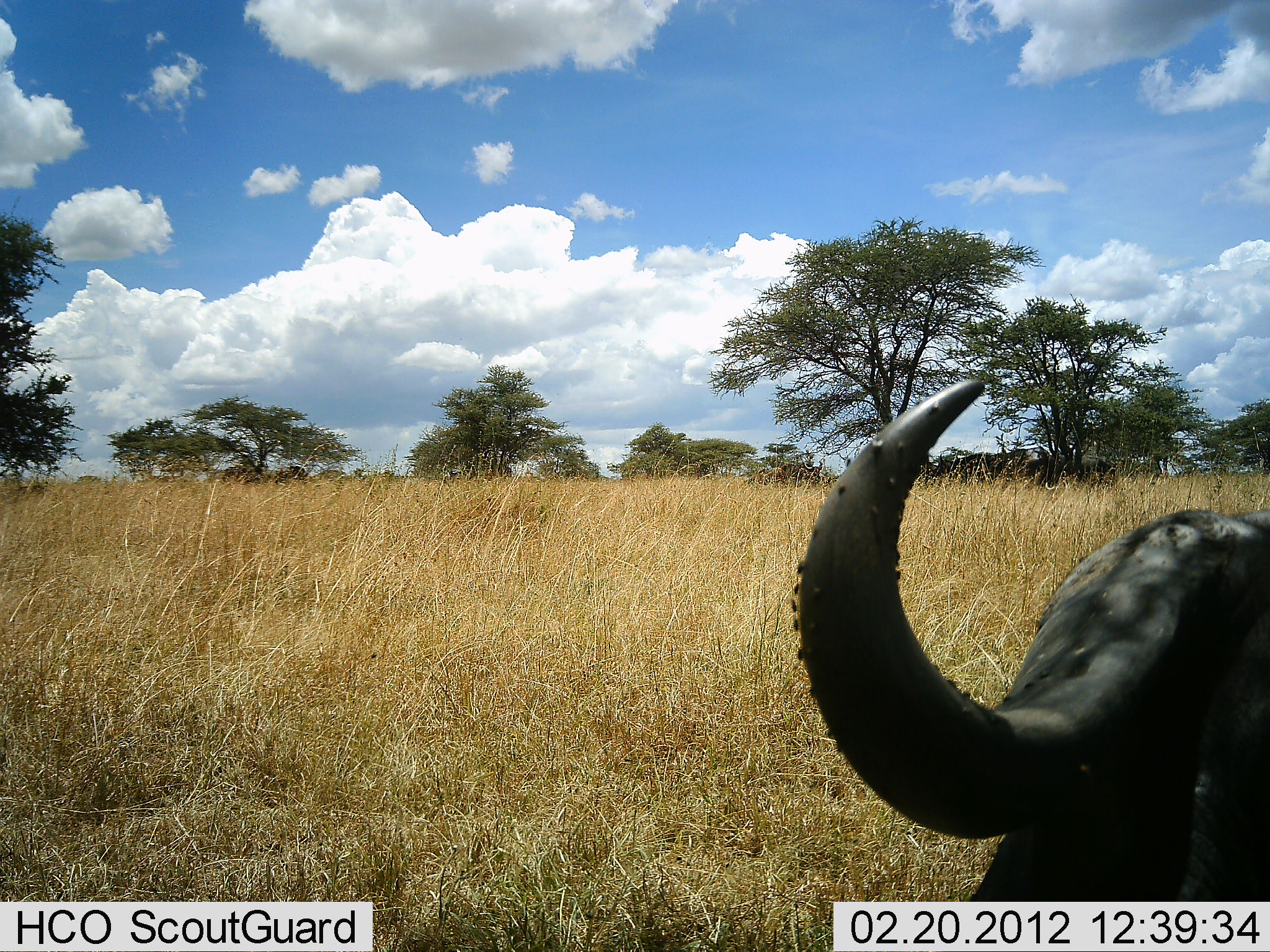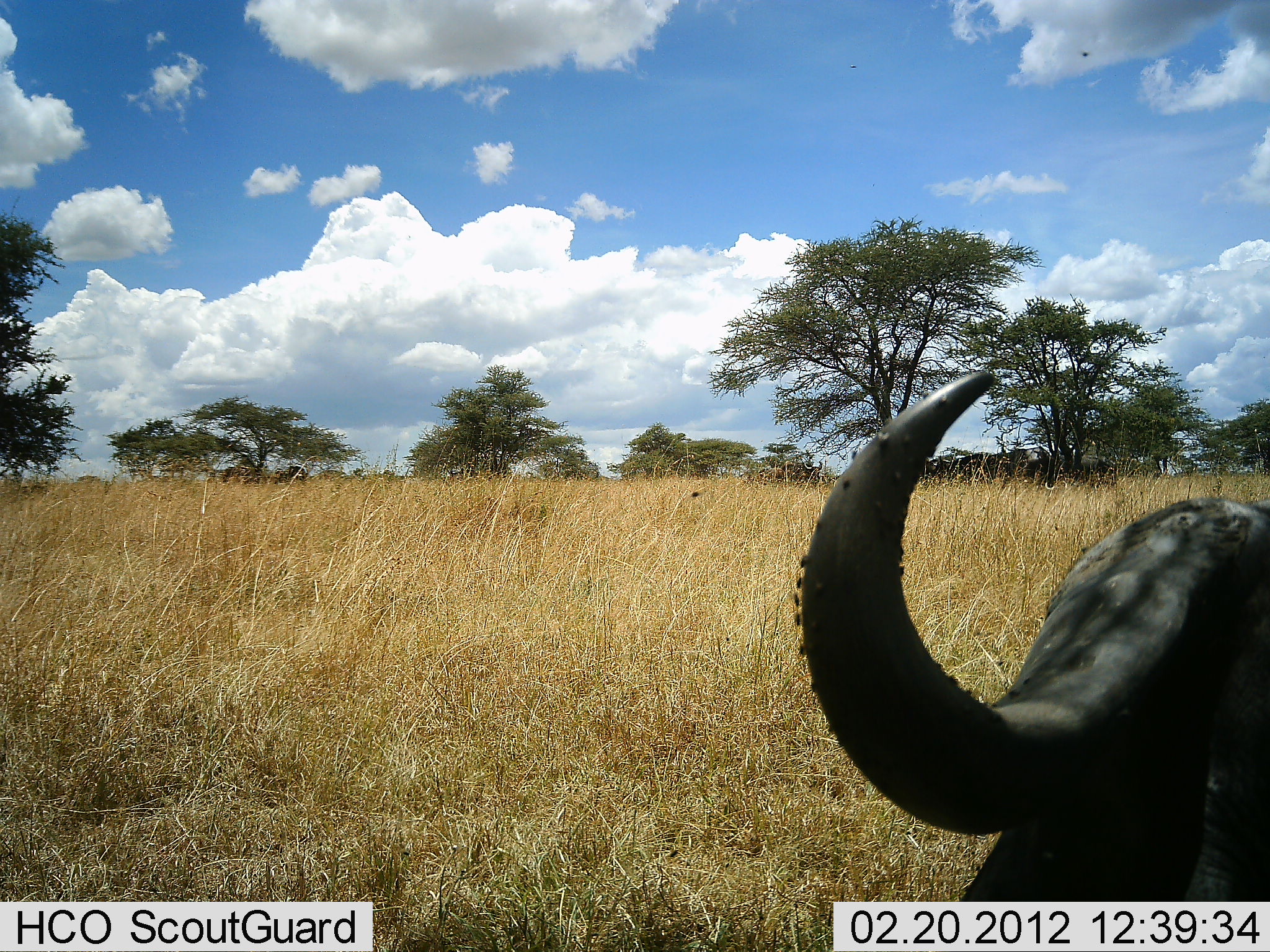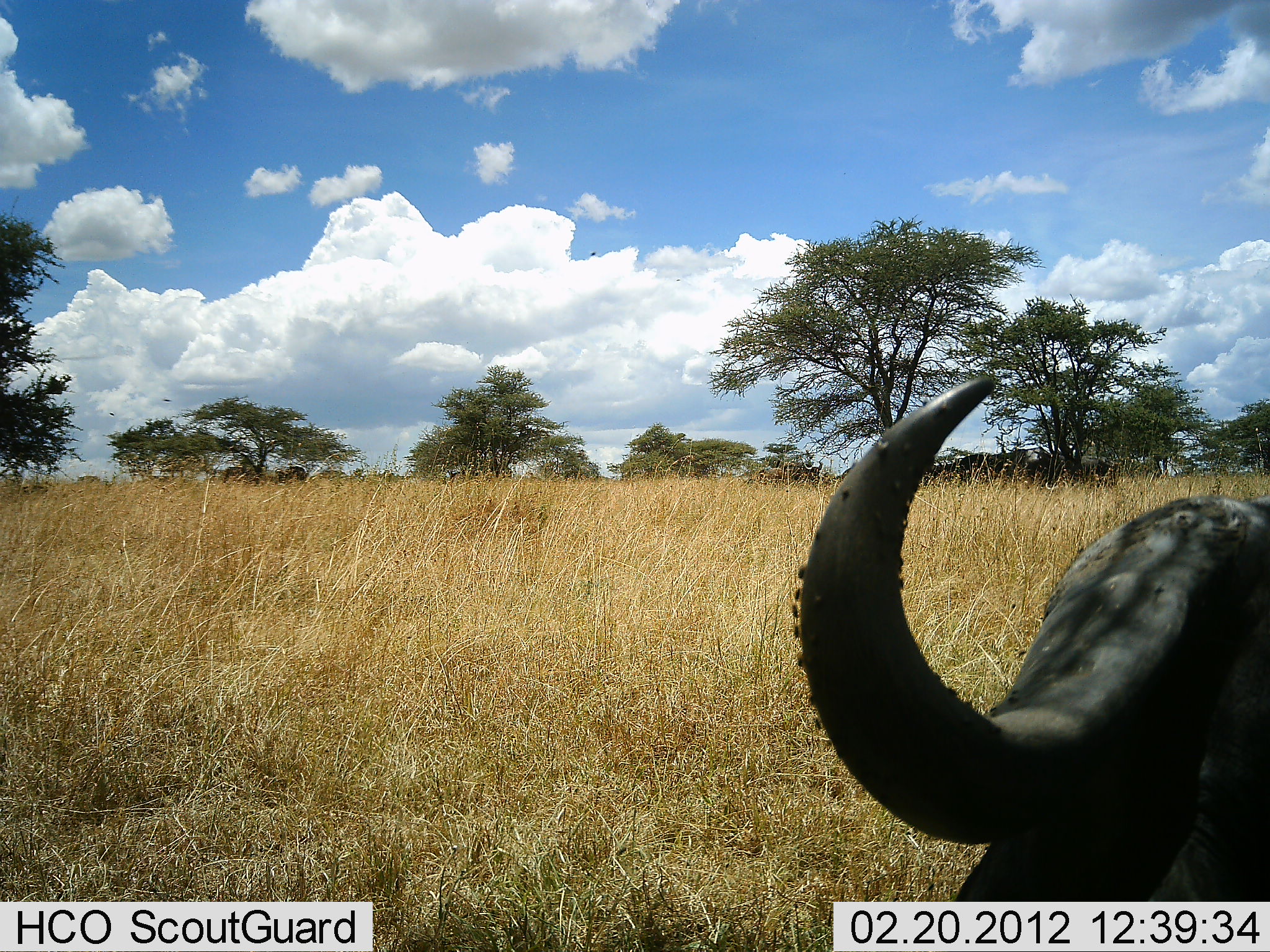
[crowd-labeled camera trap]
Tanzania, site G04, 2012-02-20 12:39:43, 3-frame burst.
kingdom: Animalia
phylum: Chordata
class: Mammalia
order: Artiodactyla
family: Bovidae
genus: Syncerus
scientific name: Syncerus caffer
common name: cape buffalo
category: buffalo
Buffalo (cape buffalo) (Syncerus caffer), count 1. Behavior (volunteer vote fractions): standing 47%, resting 65%, moving 6%, interacting 0%. Young present (vote fraction): 0%. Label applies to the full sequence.